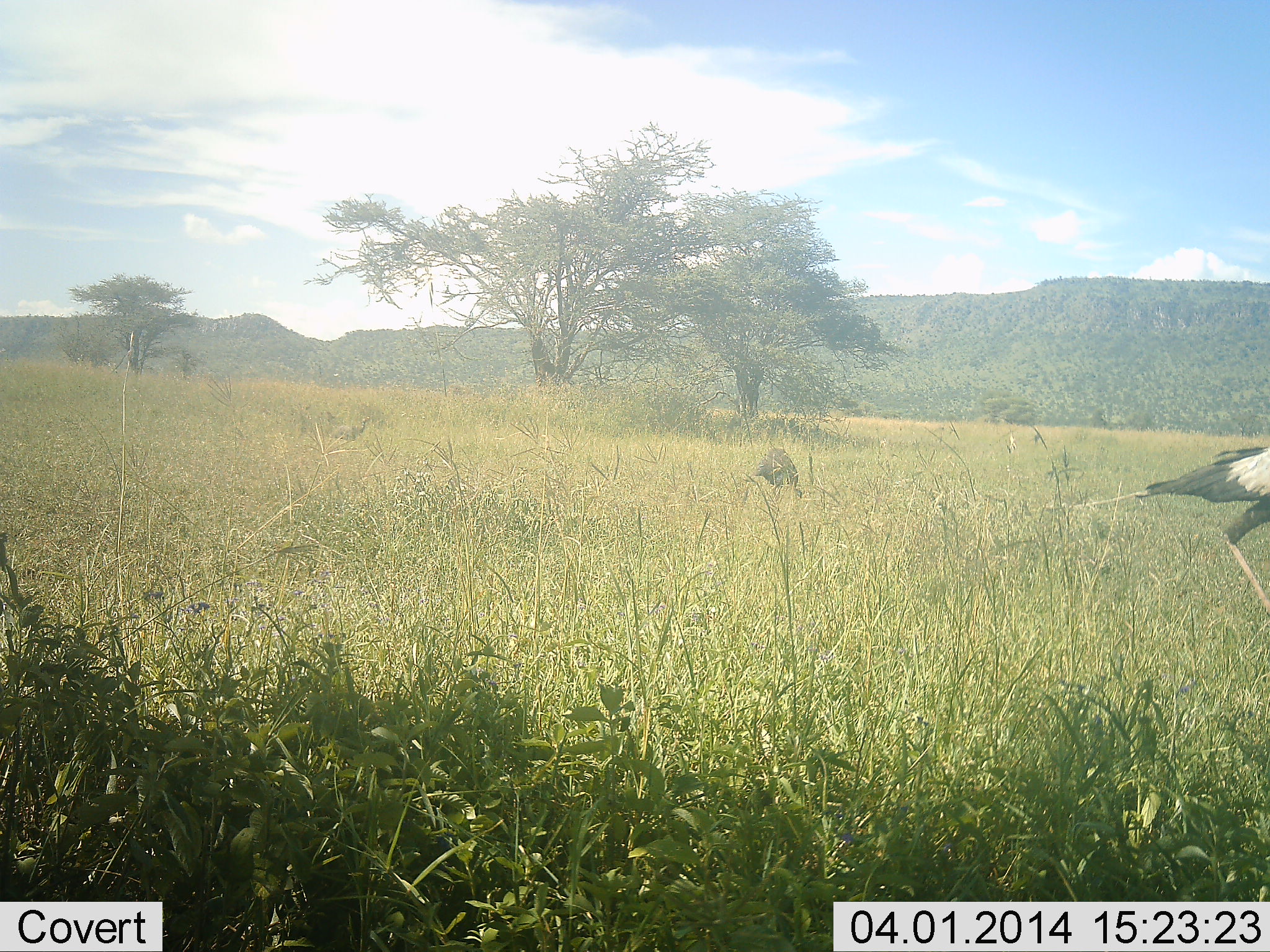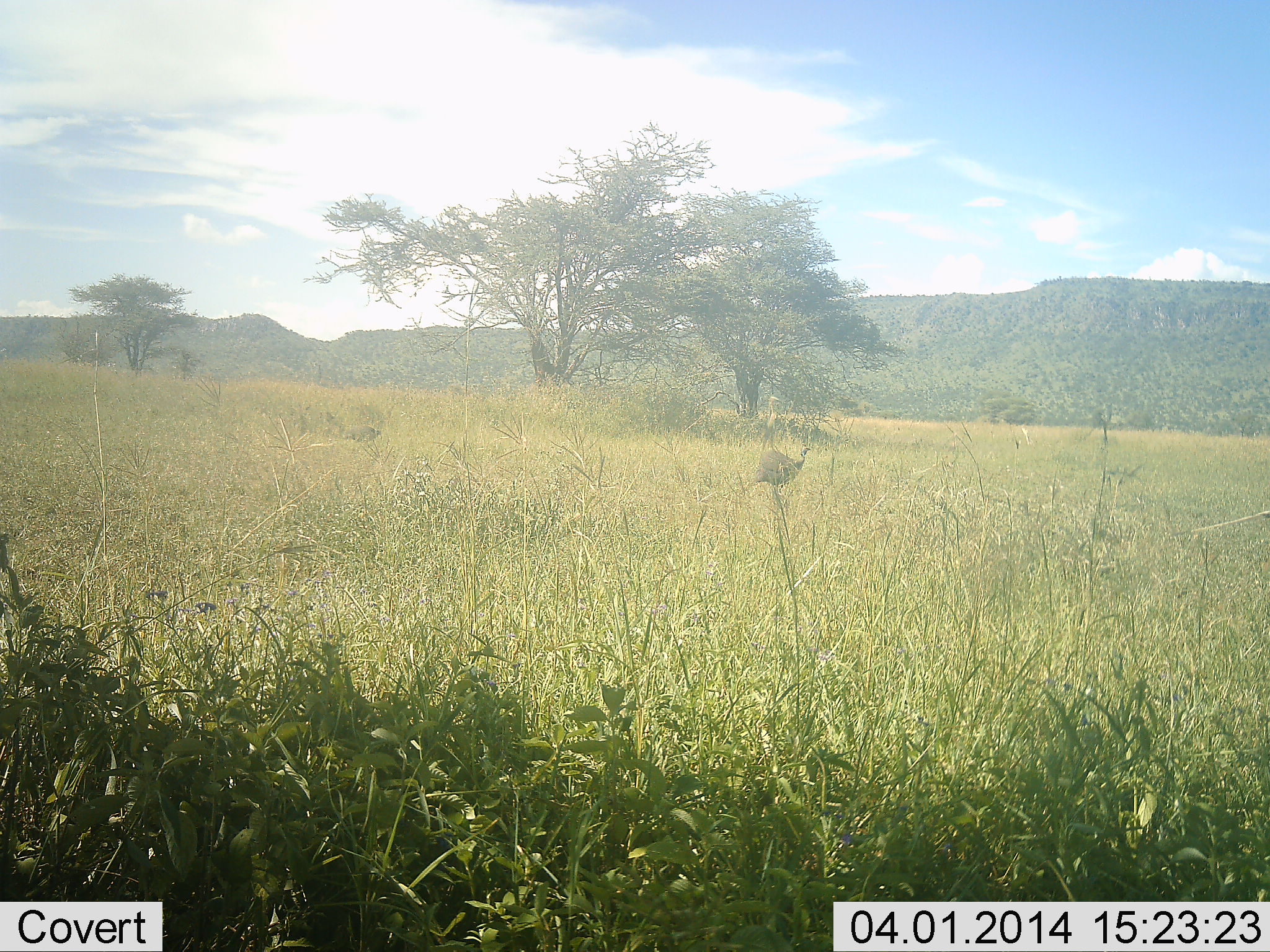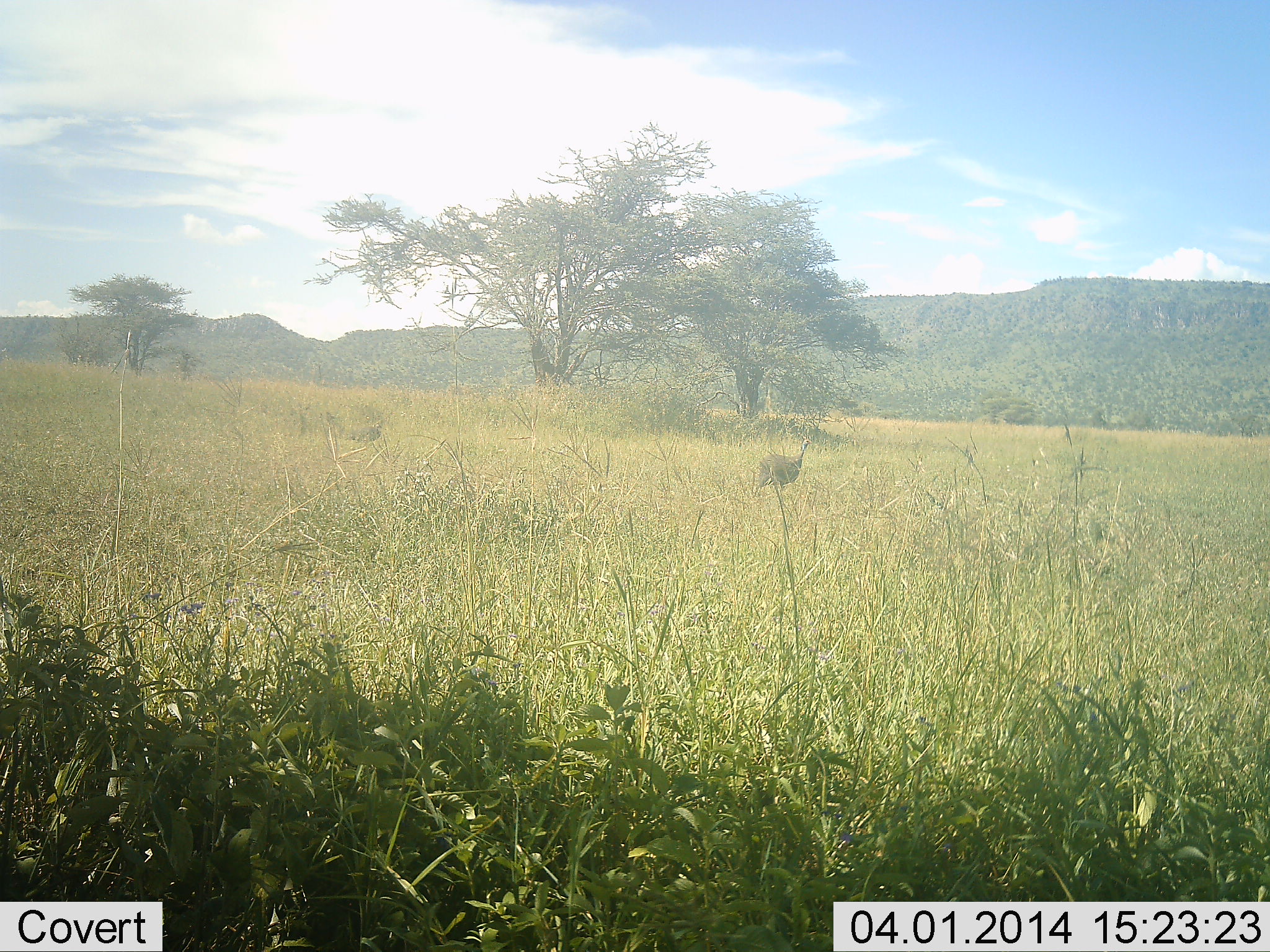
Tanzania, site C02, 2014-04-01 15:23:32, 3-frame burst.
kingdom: Animalia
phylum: Chordata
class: Aves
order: Galliformes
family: Numididae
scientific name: Numididae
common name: guinea fowl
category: guineafowl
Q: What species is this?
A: Guineafowl (guinea fowl) (Numididae).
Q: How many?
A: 2.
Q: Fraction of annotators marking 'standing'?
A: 27%.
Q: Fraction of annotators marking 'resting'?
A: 0%.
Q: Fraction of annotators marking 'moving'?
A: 36%.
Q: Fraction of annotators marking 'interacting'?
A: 0%.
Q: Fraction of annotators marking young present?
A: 0%.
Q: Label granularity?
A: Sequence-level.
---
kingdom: Animalia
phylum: Chordata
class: Aves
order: Accipitriformes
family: Sagittariidae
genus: Sagittarius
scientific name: Sagittarius serpentarius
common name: secretary bird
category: secretarybird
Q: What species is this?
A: Secretarybird (secretary bird) (Sagittarius serpentarius).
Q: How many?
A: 1.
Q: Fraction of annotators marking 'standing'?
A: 12%.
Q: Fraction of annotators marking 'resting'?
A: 0%.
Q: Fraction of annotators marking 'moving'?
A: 94%.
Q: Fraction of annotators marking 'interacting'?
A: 0%.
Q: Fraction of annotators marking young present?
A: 0%.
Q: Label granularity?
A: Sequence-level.